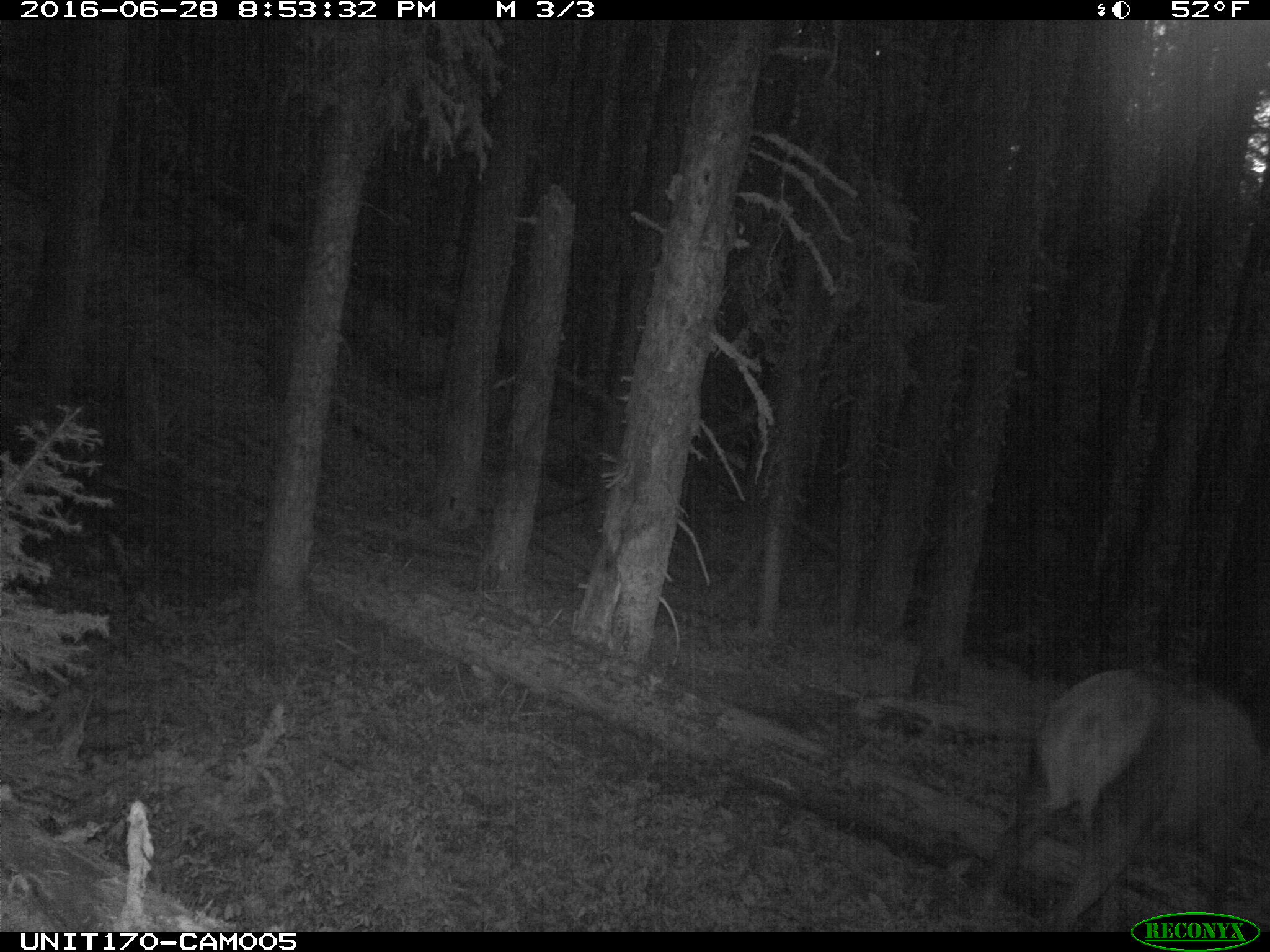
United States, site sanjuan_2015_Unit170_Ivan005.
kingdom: Animalia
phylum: Chordata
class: Mammalia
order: Artiodactyla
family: Cervidae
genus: Cervus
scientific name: Cervus elaphus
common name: red deer